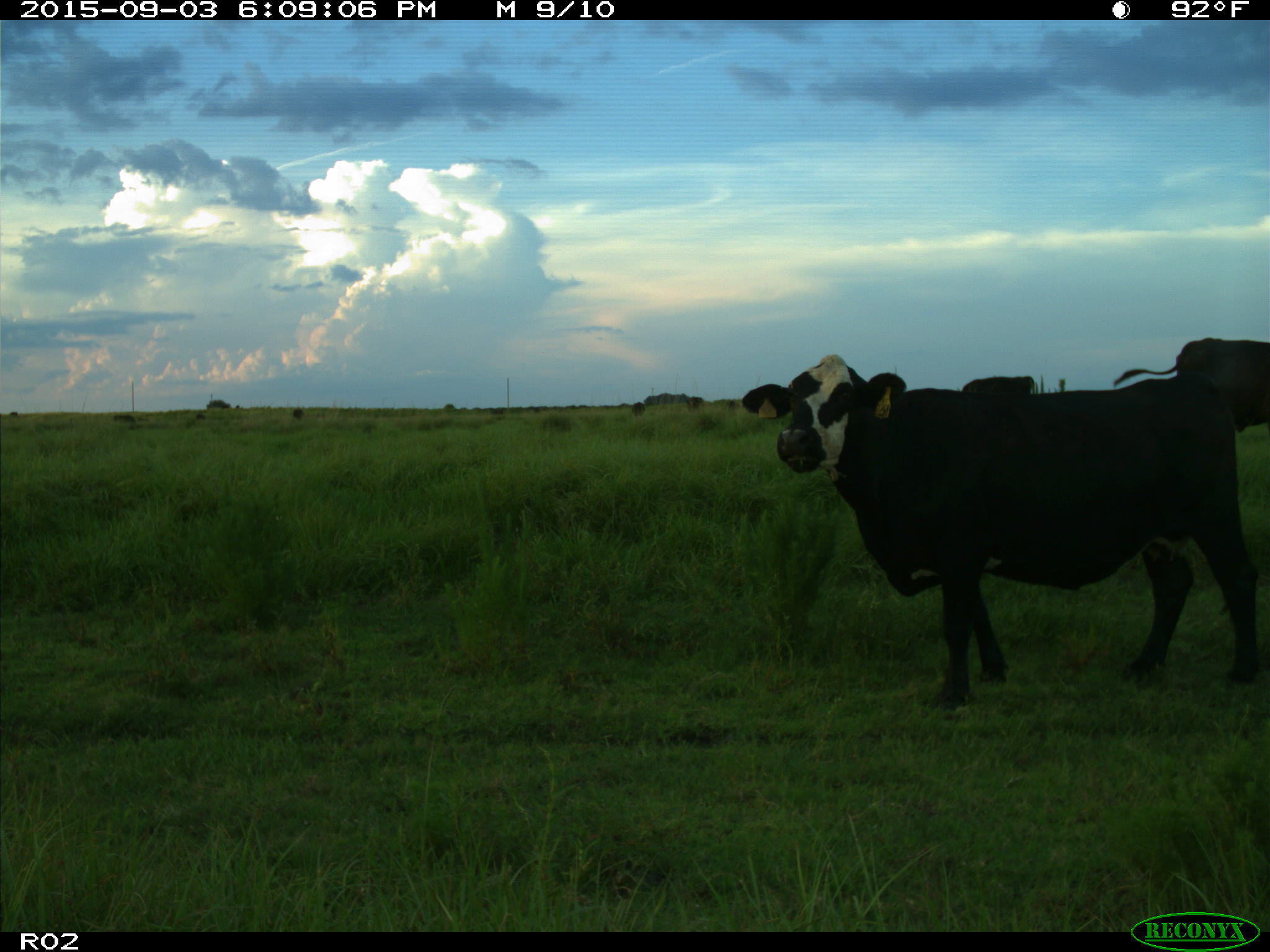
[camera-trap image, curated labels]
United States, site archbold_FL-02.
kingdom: Animalia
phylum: Chordata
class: Mammalia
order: Artiodactyla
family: Bovidae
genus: Bos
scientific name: Bos taurus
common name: domestic cow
Bos taurus (domestic cow).